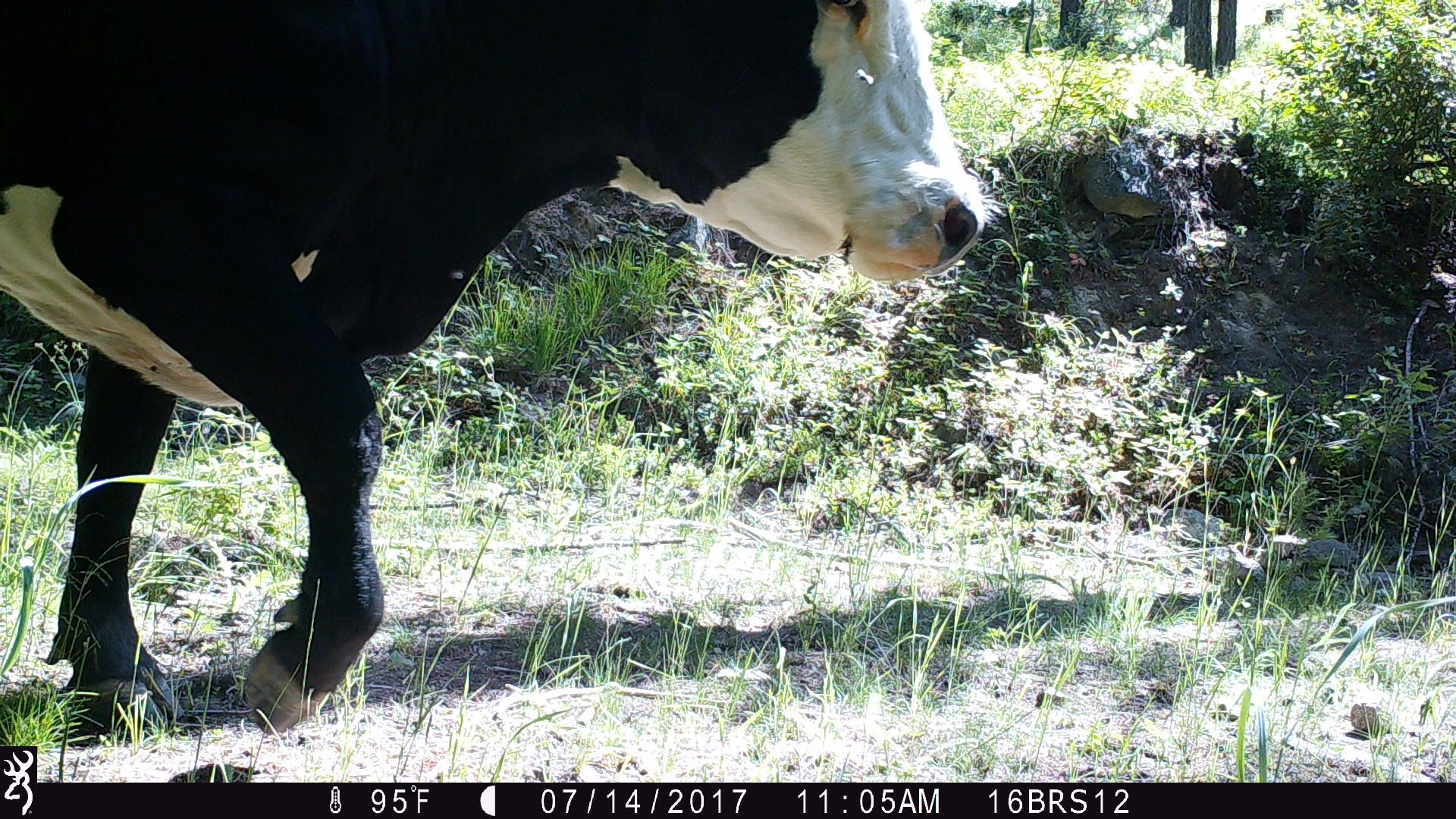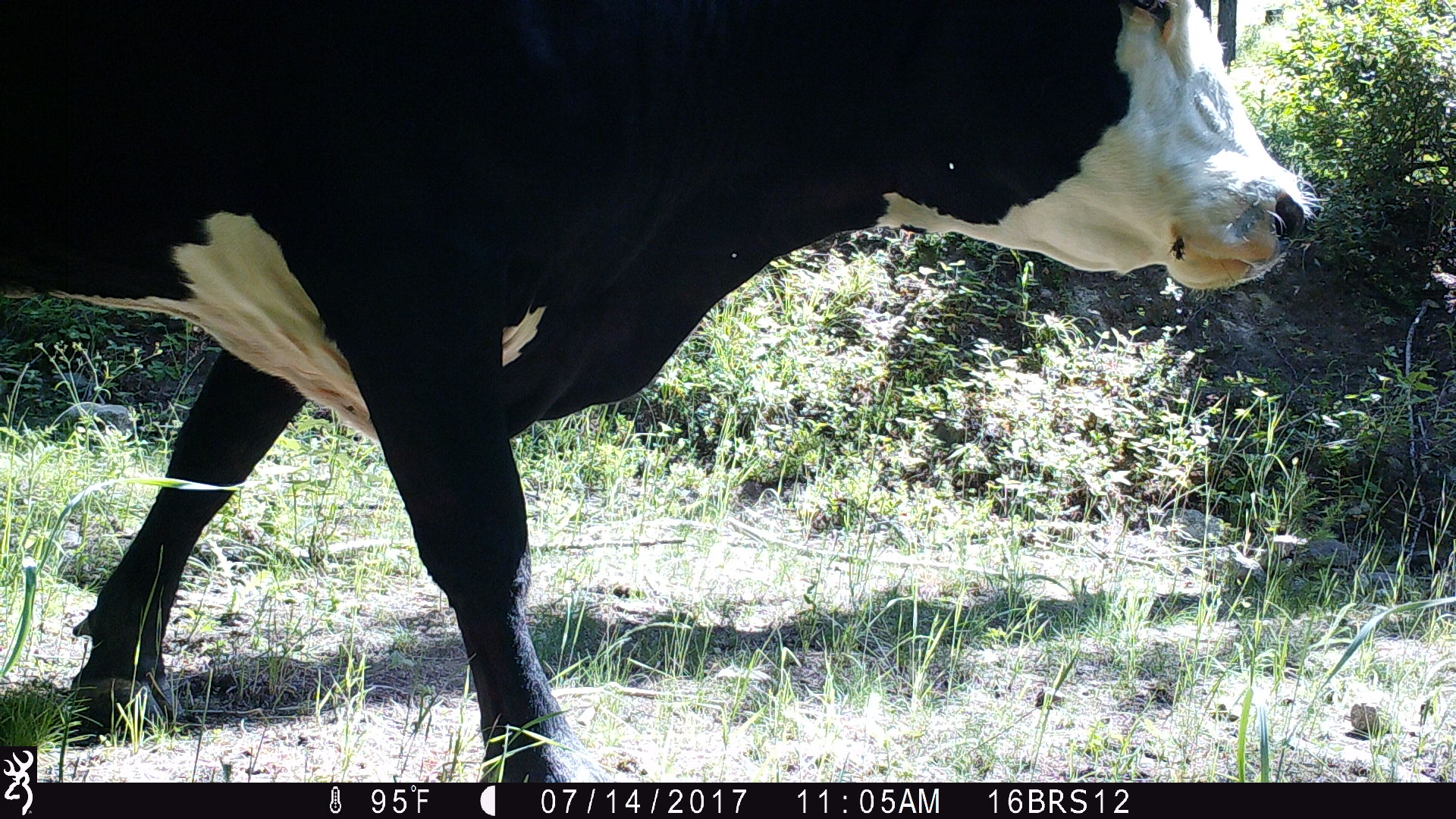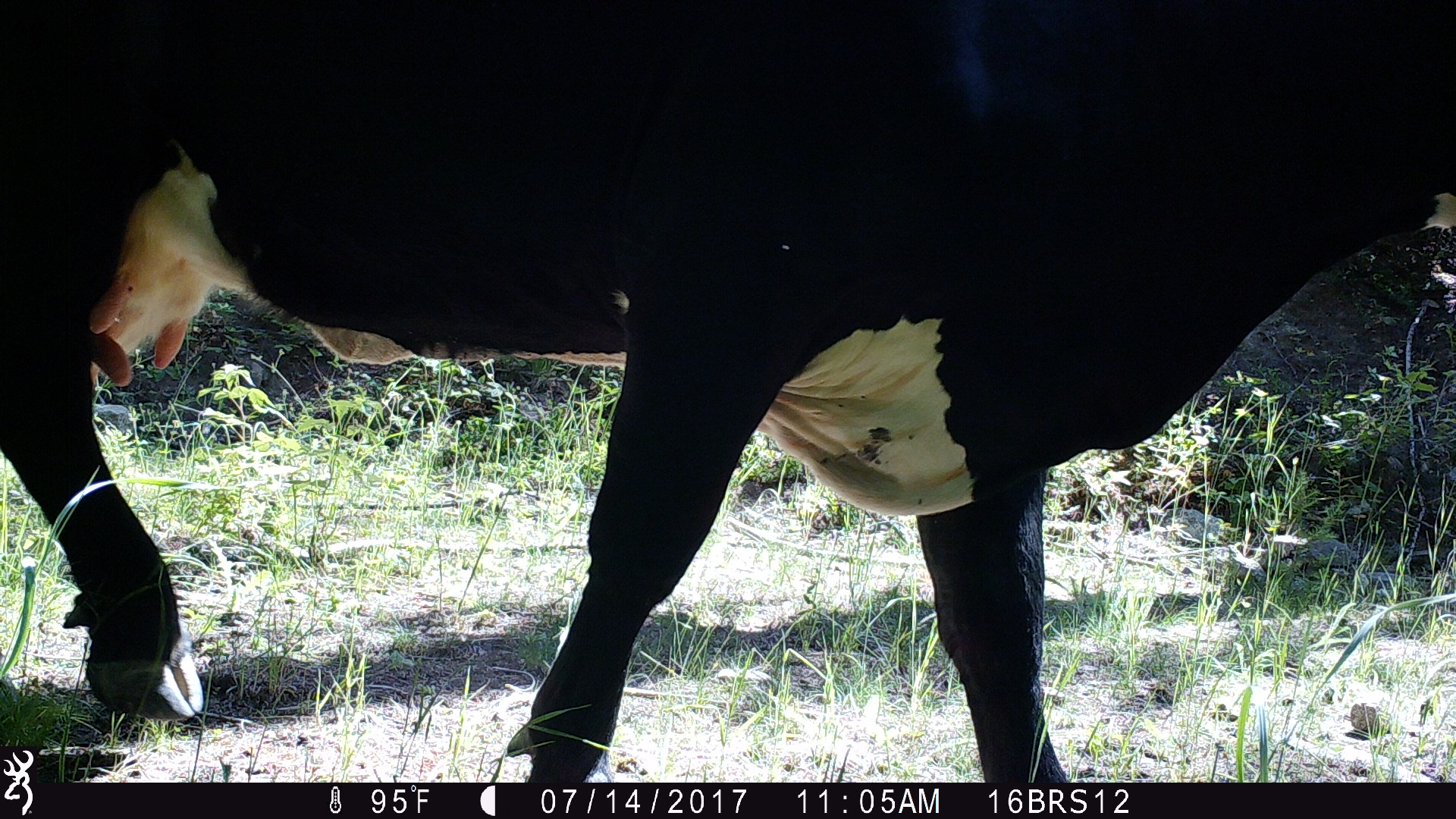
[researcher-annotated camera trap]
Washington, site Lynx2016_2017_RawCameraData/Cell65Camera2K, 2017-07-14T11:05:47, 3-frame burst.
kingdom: Animalia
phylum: Chordata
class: Mammalia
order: Artiodactyla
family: Bovidae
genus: Bos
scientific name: Bos taurus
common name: domestic cattle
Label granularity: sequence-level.